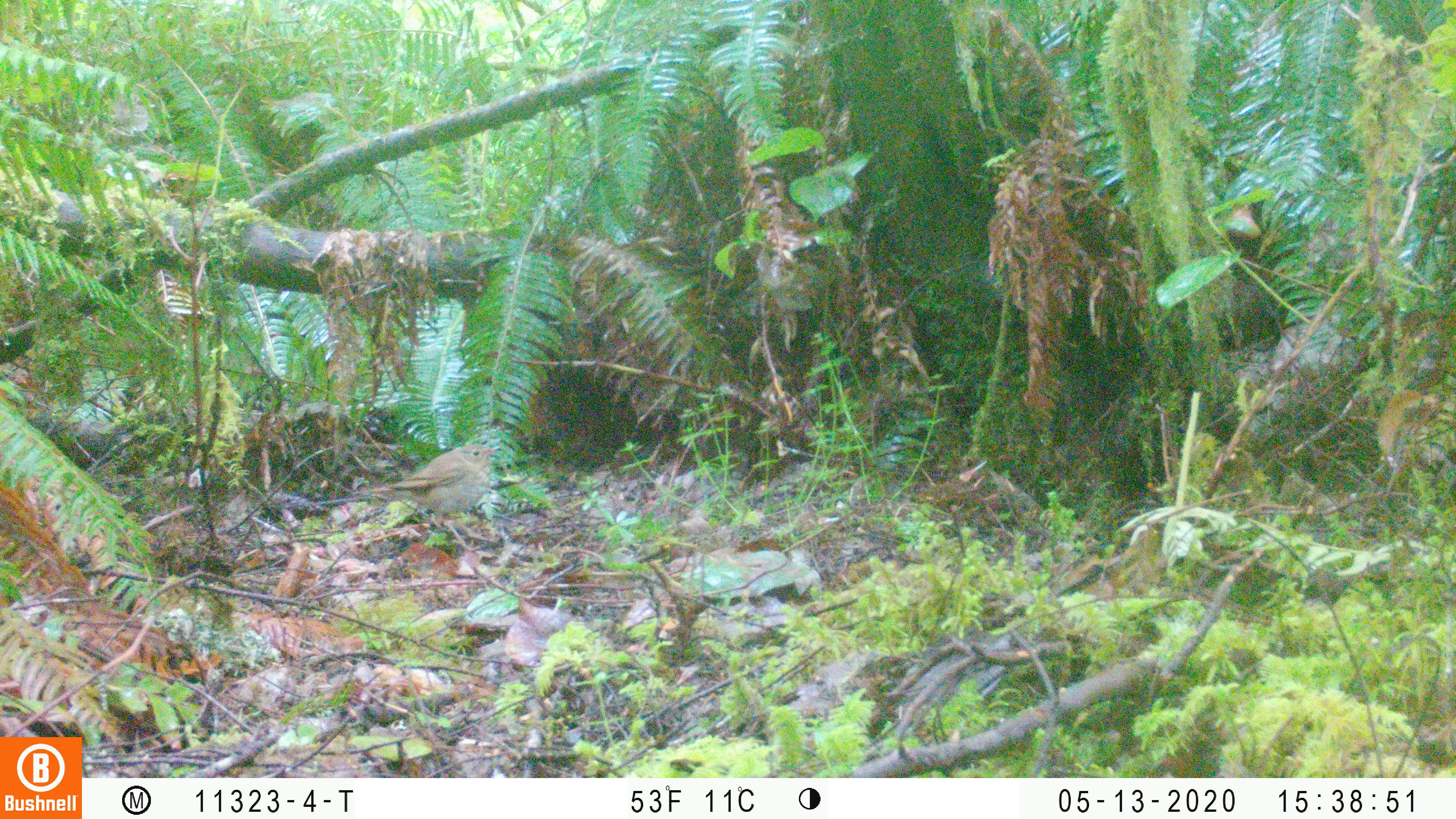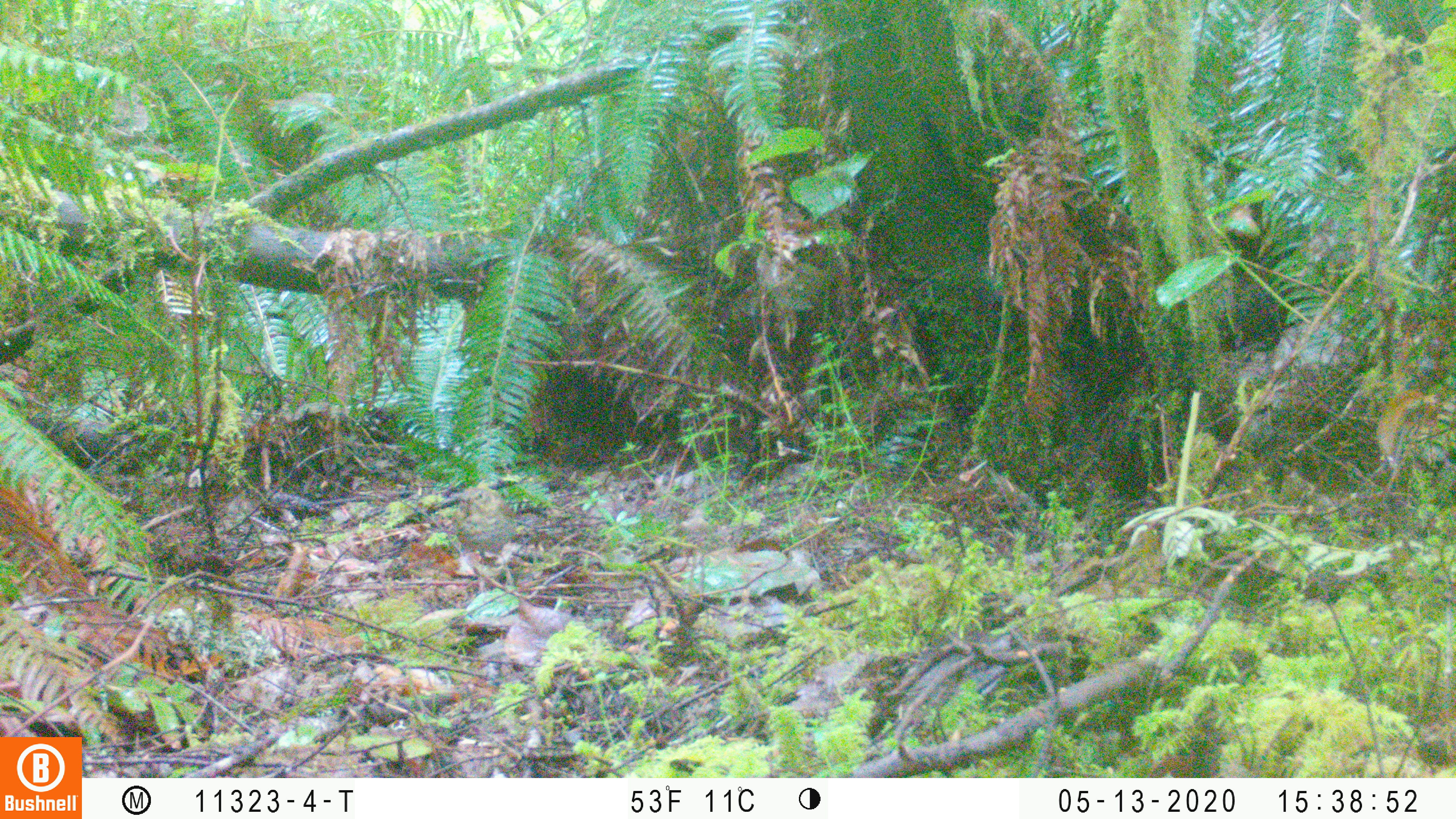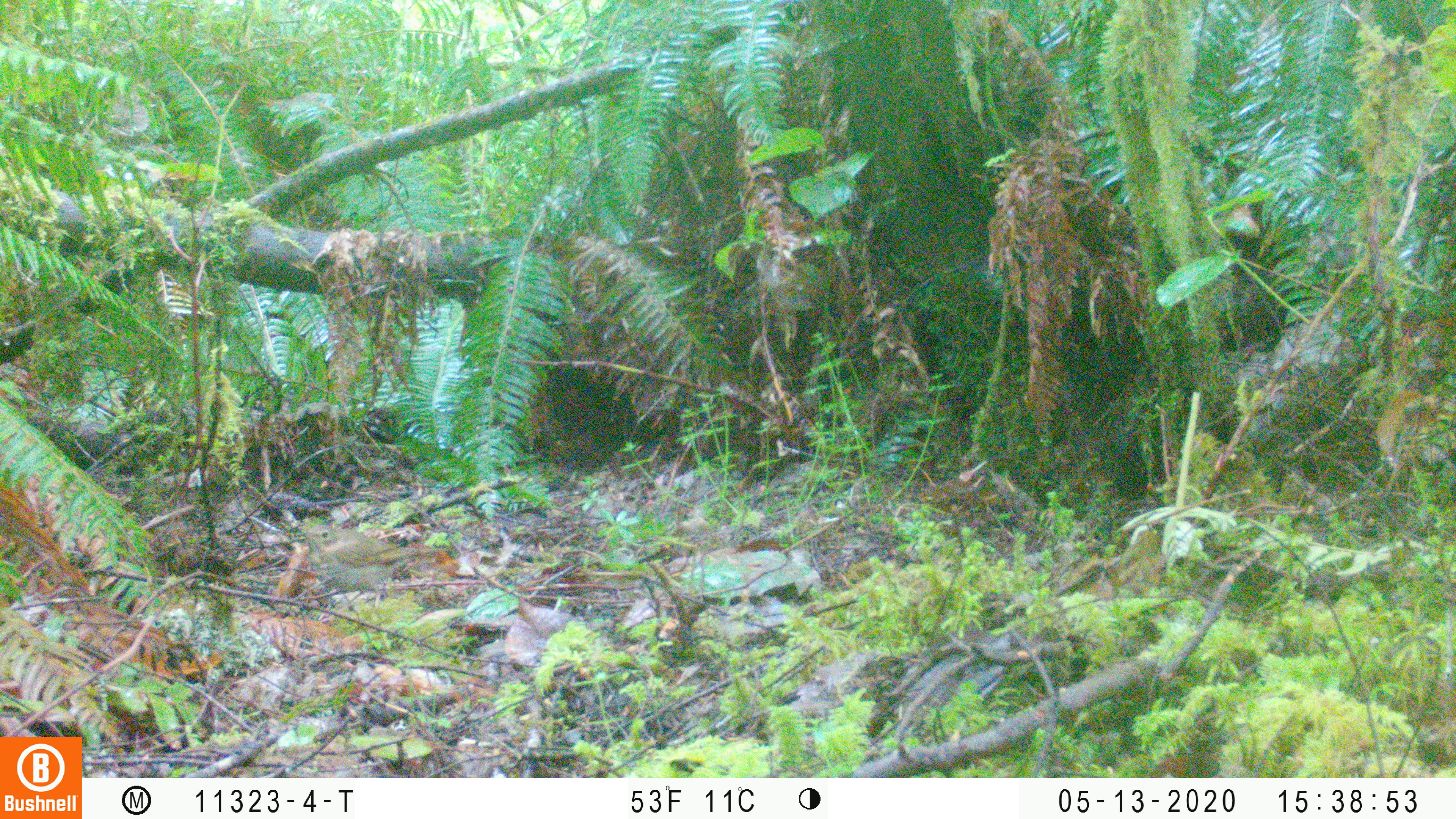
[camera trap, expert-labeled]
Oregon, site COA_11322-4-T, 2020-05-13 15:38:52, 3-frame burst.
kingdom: Animalia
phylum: Chordata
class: Aves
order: Passeriformes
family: Turdidae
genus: Catharus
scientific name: Catharus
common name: brown thrushes and nightingale-thrushes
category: catharus species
Catharus species (brown thrushes and nightingale-thrushes) (Catharus).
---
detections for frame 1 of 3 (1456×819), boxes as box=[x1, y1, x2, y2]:
catharus species: box=[351, 435, 506, 556]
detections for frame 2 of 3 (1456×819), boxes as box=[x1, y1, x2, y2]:
catharus species: box=[448, 476, 521, 596]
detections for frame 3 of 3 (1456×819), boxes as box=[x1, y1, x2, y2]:
catharus species: box=[293, 520, 450, 618]